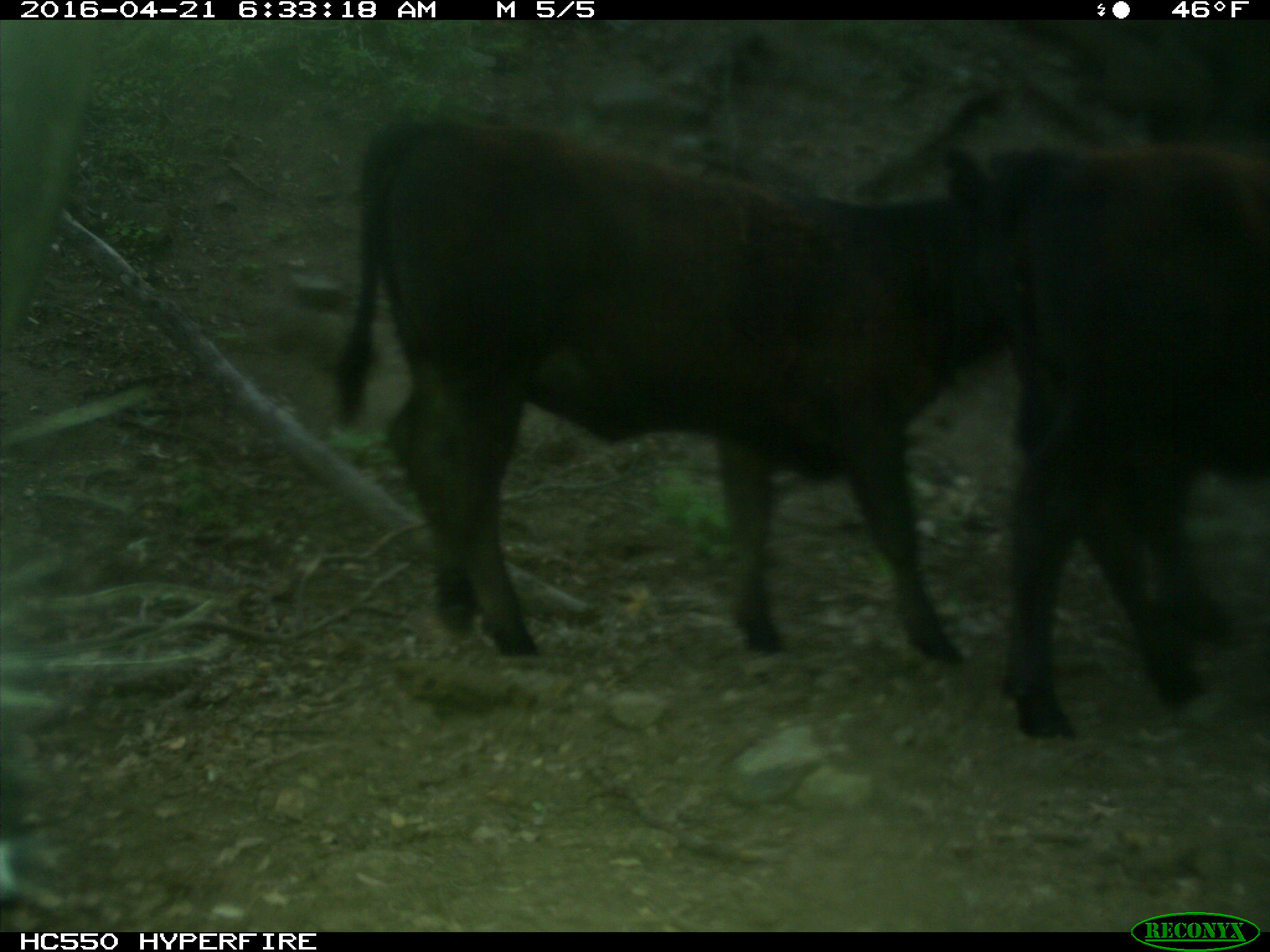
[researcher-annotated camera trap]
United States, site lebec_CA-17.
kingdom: Animalia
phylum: Chordata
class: Mammalia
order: Artiodactyla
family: Bovidae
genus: Bos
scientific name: Bos taurus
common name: domestic cow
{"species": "Bos taurus (domestic cow)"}